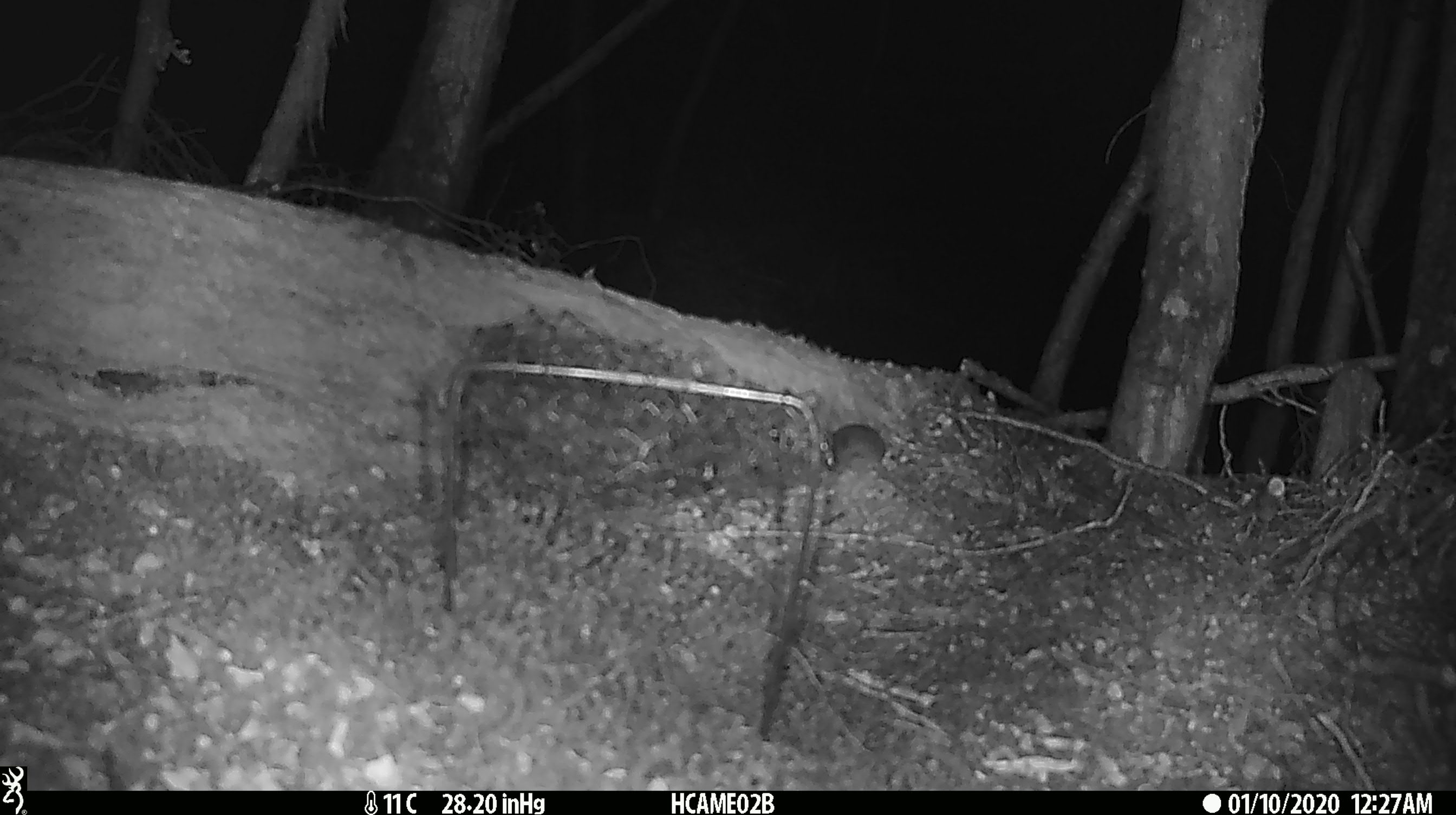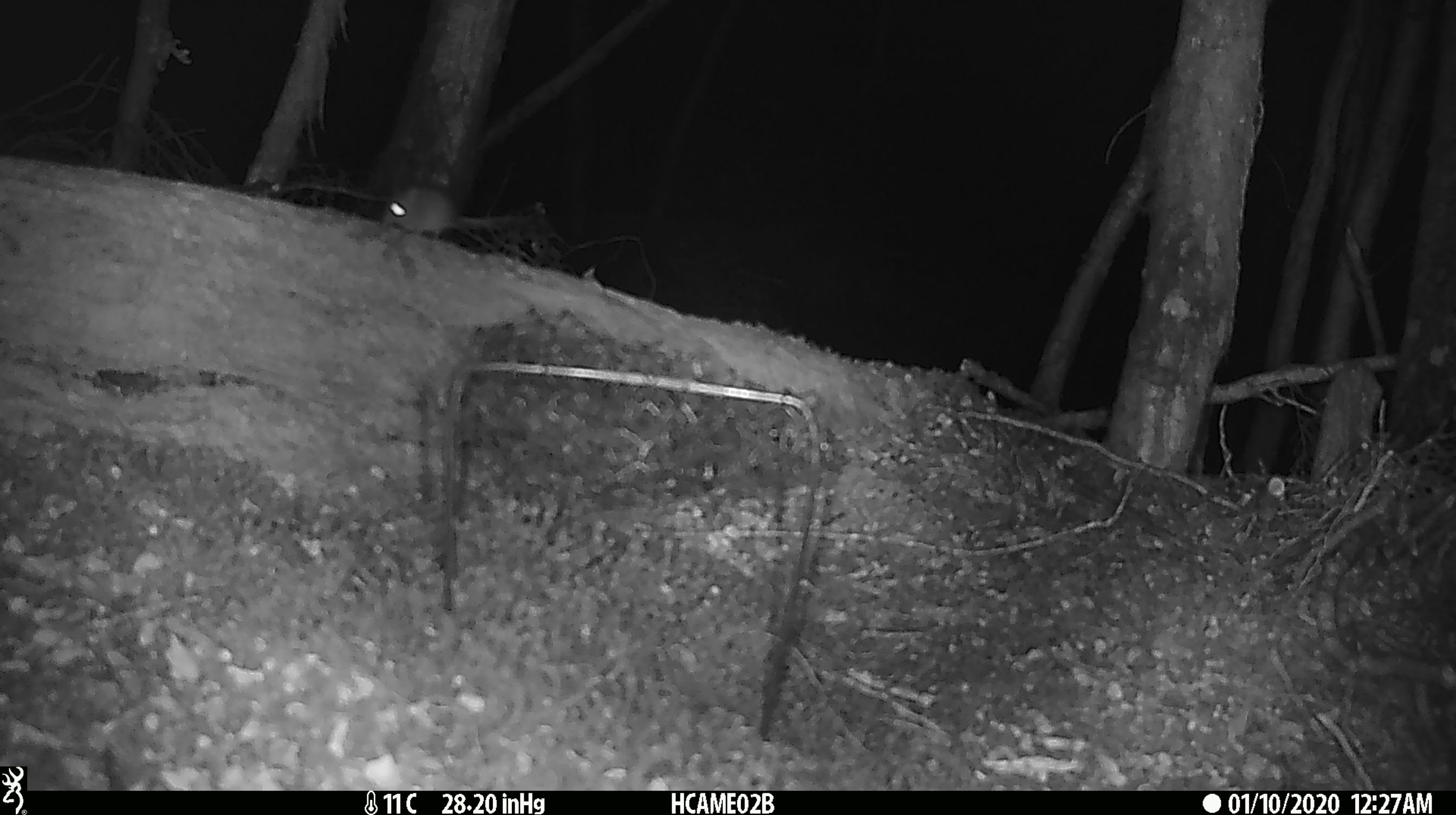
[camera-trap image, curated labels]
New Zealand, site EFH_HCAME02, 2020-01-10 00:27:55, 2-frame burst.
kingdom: Animalia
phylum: Chordata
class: Mammalia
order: Rodentia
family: Muridae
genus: Mus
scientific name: Mus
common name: mouse